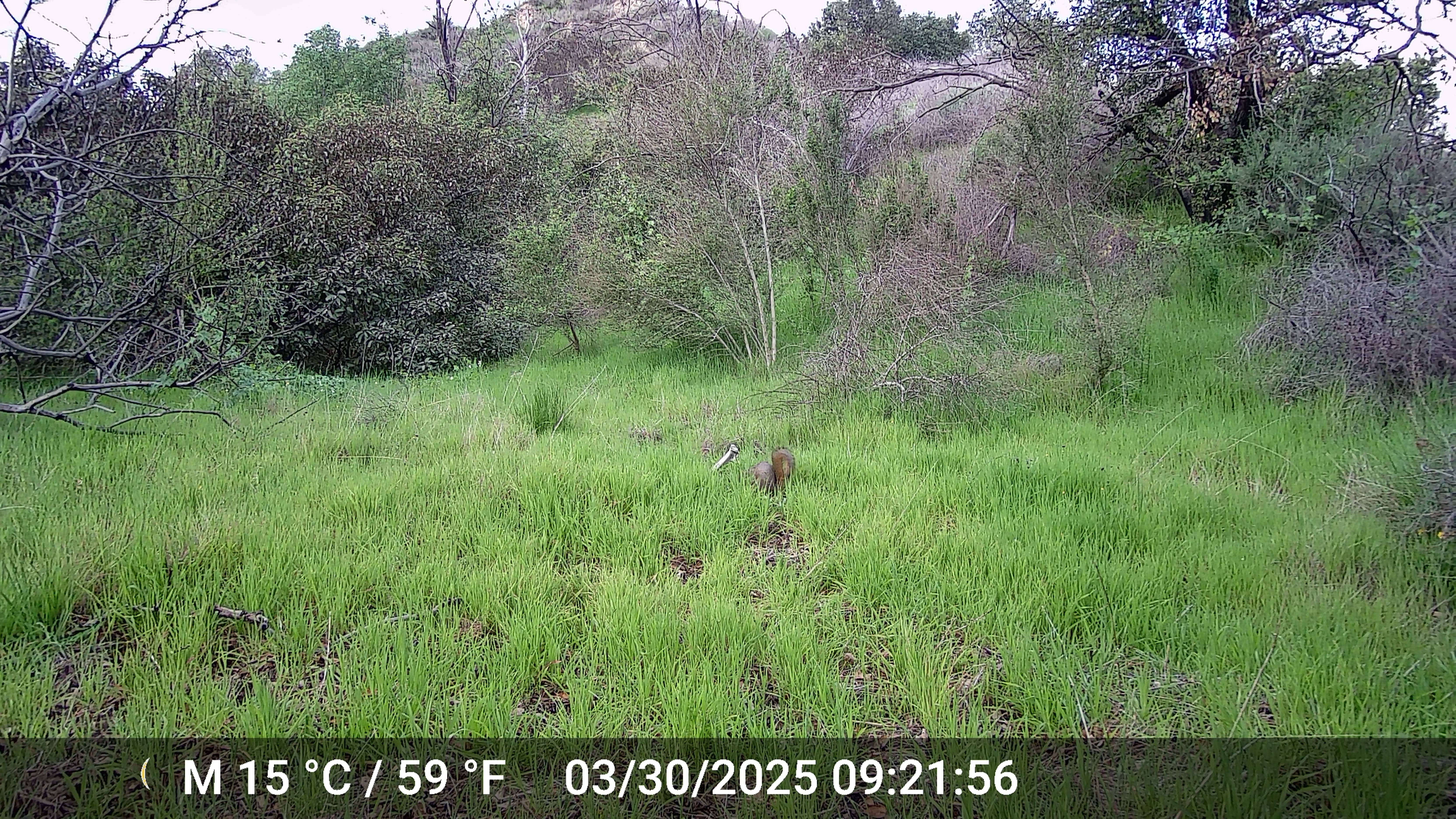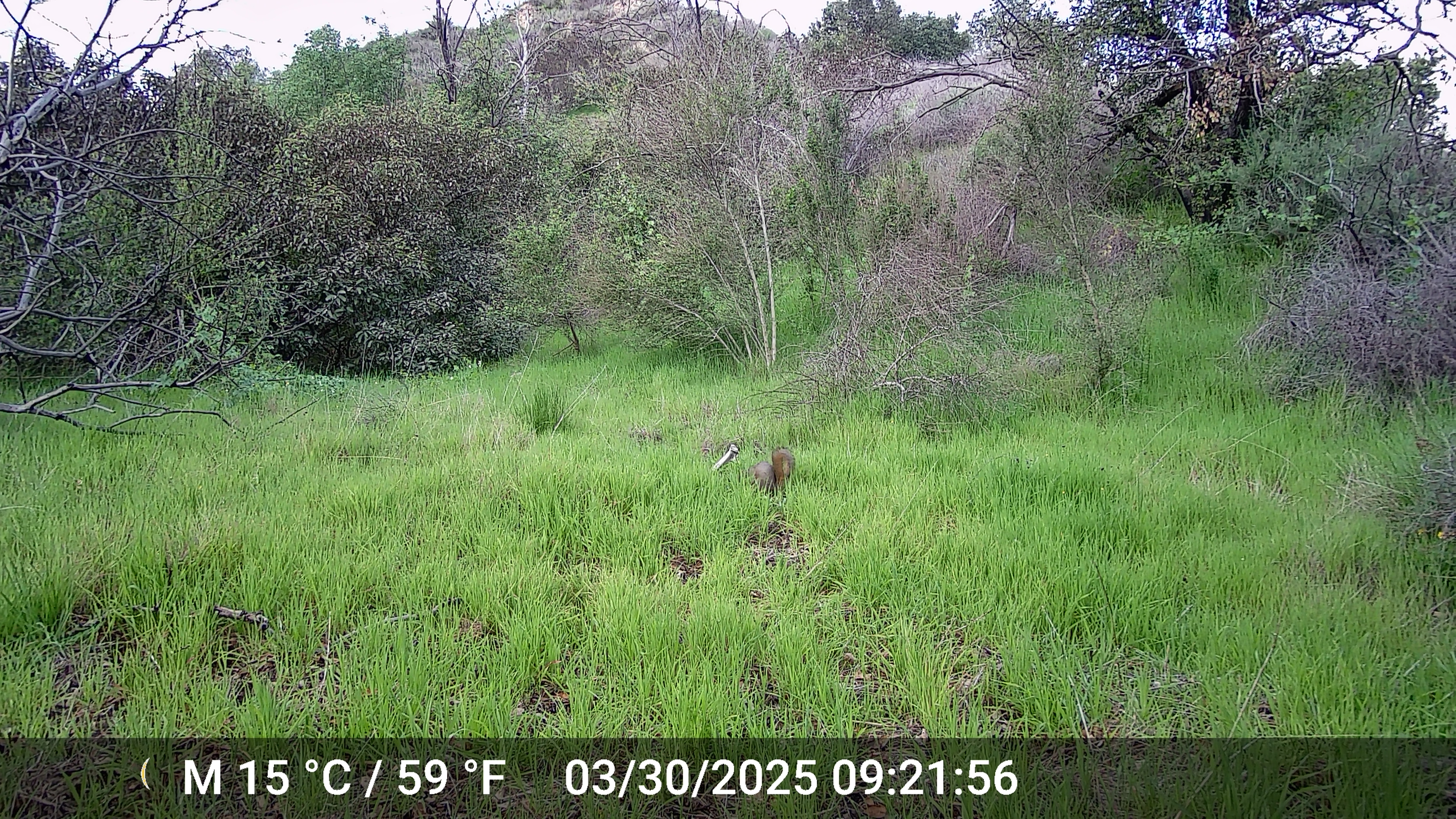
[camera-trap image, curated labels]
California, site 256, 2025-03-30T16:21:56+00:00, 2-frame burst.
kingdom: Animalia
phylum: Chordata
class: Mammalia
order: Rodentia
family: Sciuridae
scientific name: Sciuridae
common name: squirrel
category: unknown squirrel